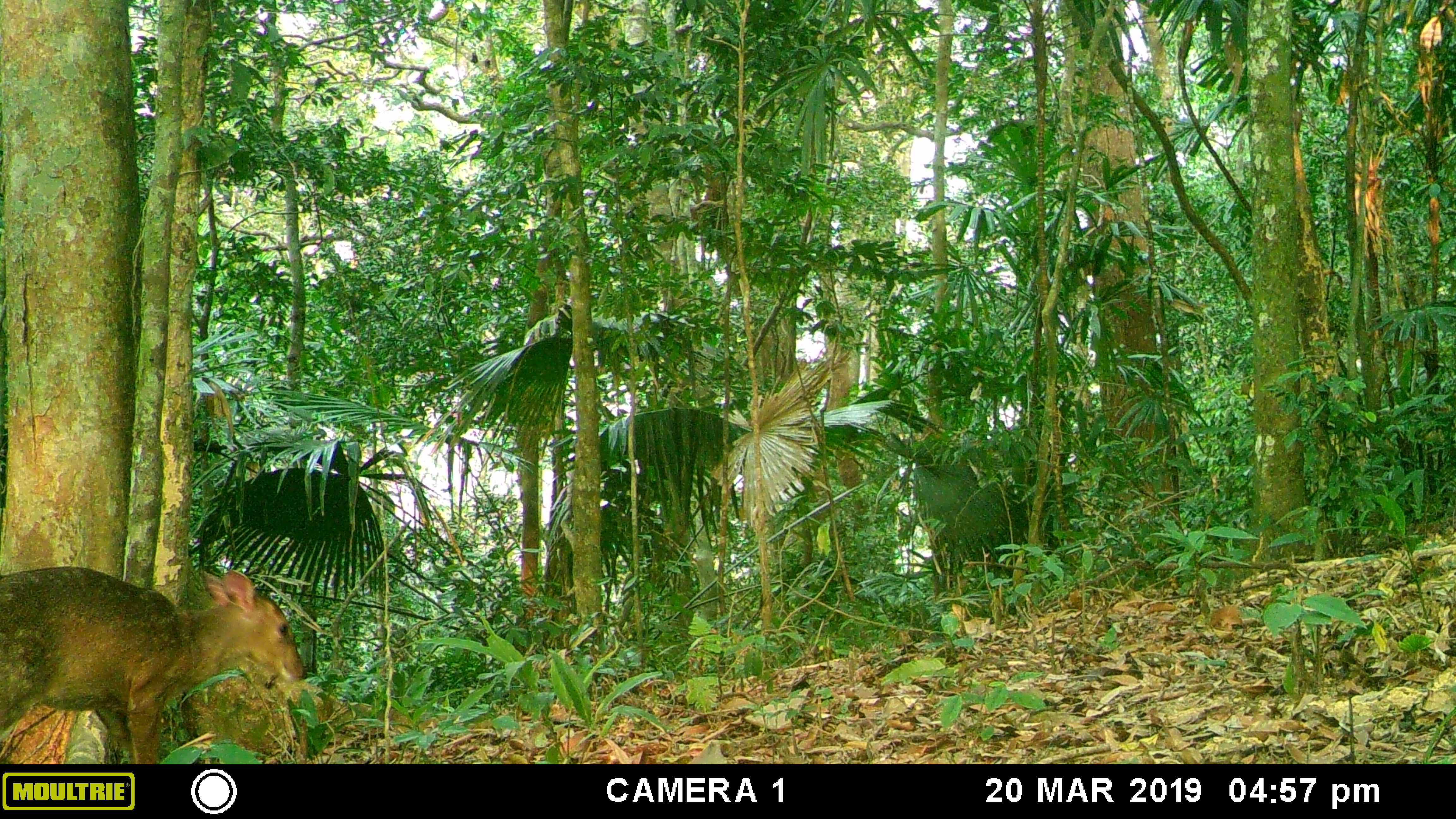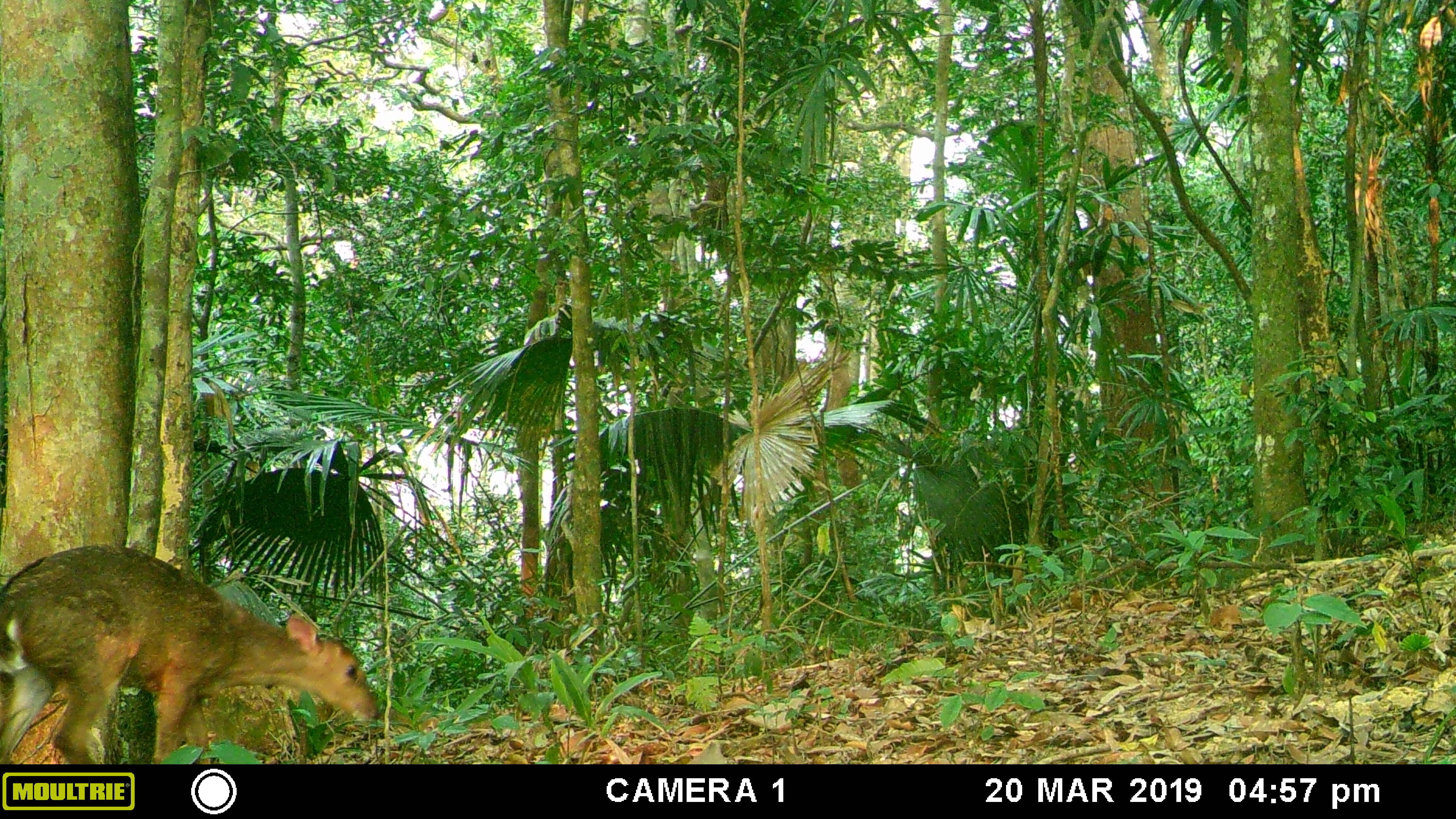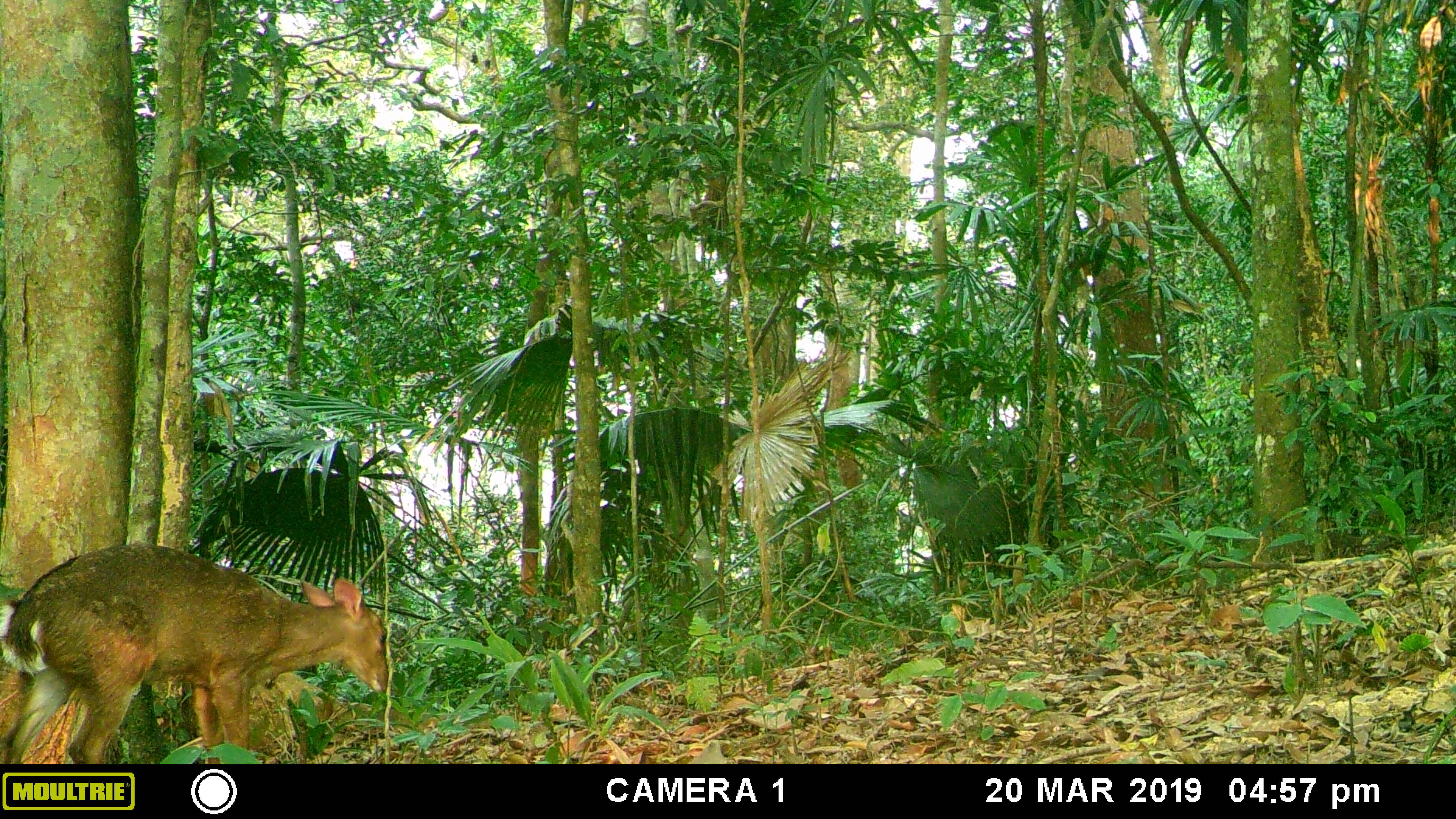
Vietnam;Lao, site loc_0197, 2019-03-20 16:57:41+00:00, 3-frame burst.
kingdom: Animalia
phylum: Chordata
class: Mammalia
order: Artiodactyla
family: Cervidae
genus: Muntiacus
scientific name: Muntiacus vuquangensis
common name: large-antlered muntjac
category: large antlered muntjac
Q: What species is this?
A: Large antlered muntjac (large-antlered muntjac) (Muntiacus vuquangensis).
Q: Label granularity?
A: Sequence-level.